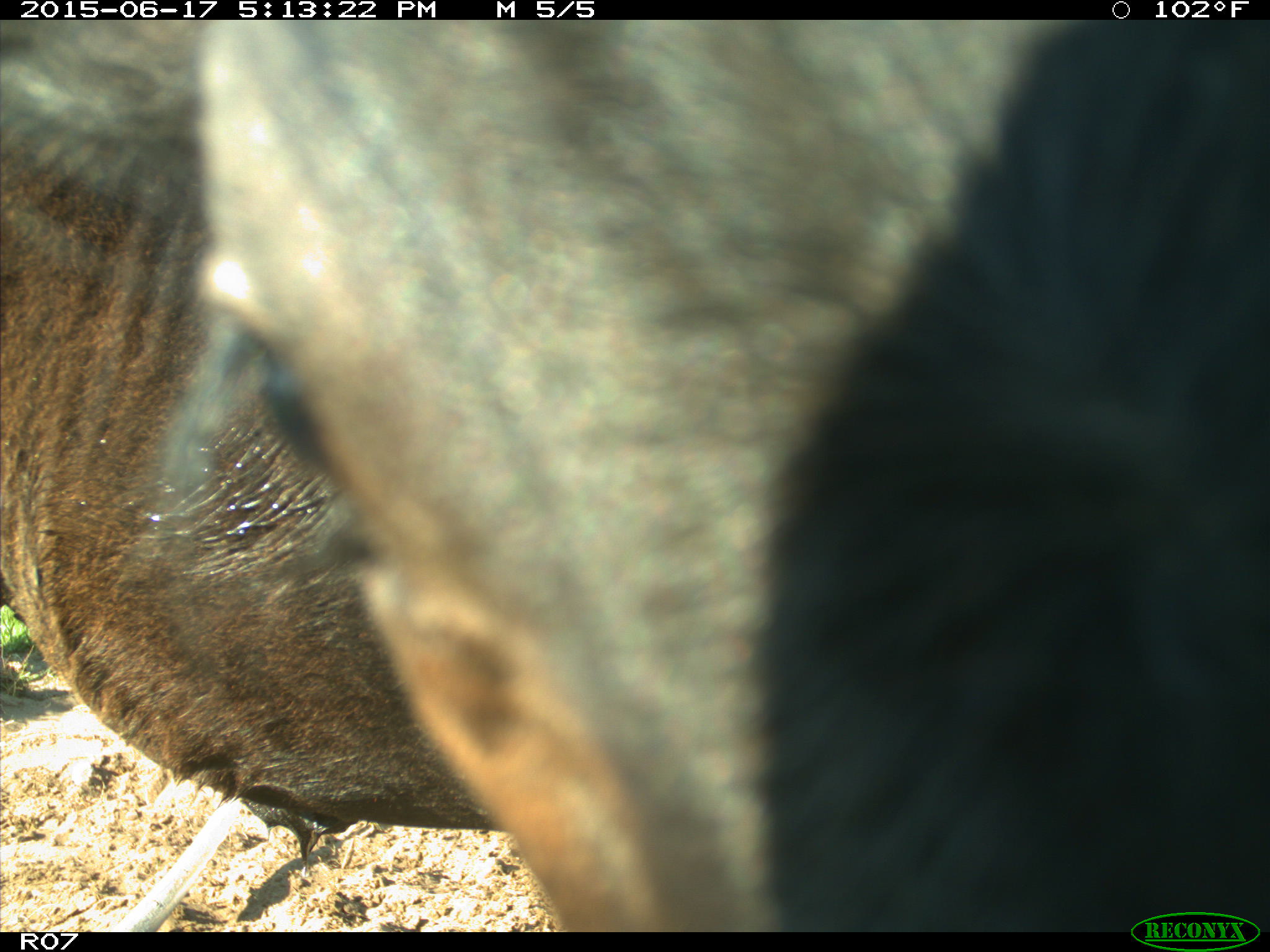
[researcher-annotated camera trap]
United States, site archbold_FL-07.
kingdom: Animalia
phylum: Chordata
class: Mammalia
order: Artiodactyla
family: Bovidae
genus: Bos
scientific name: Bos taurus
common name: domestic cow